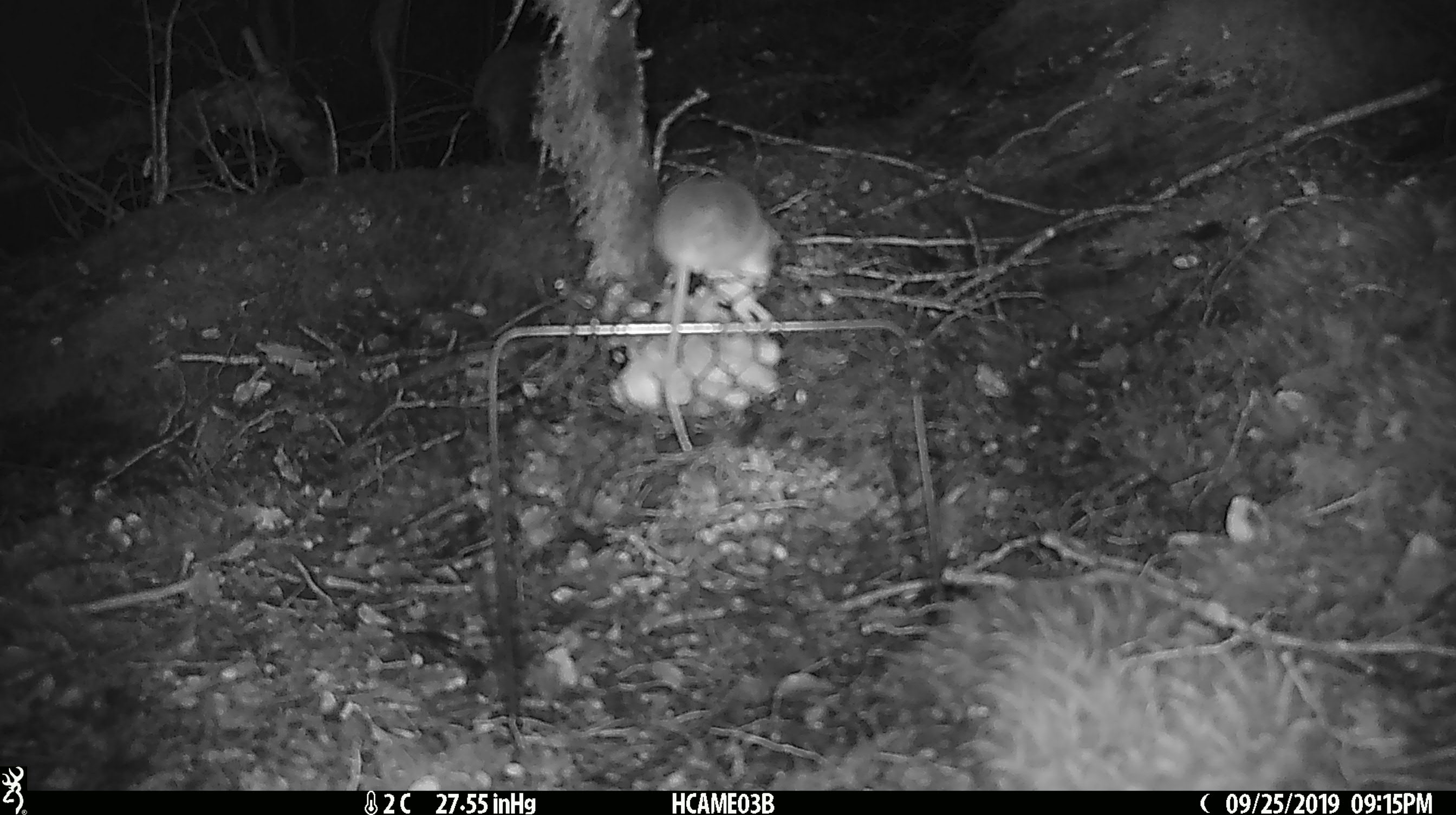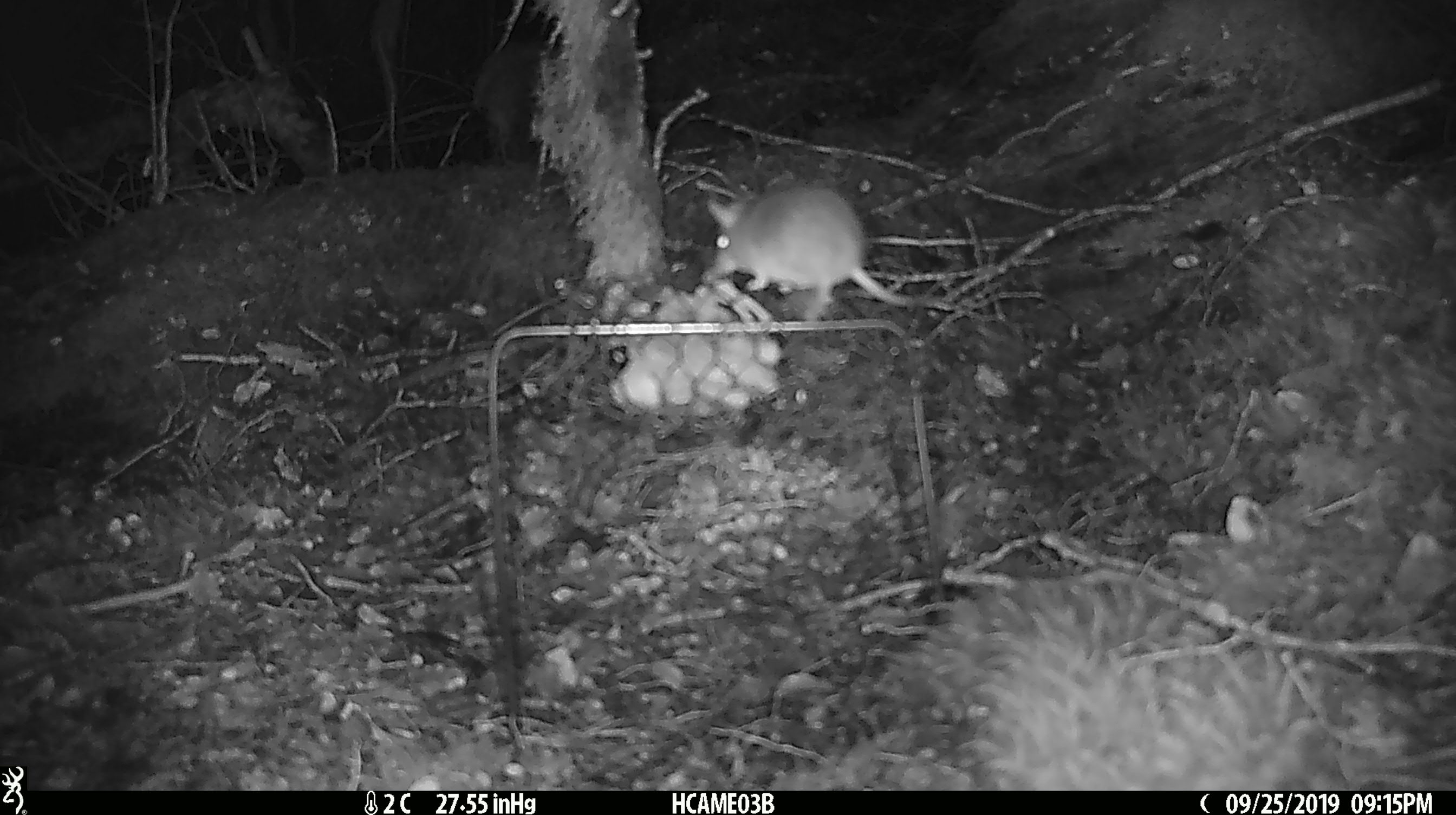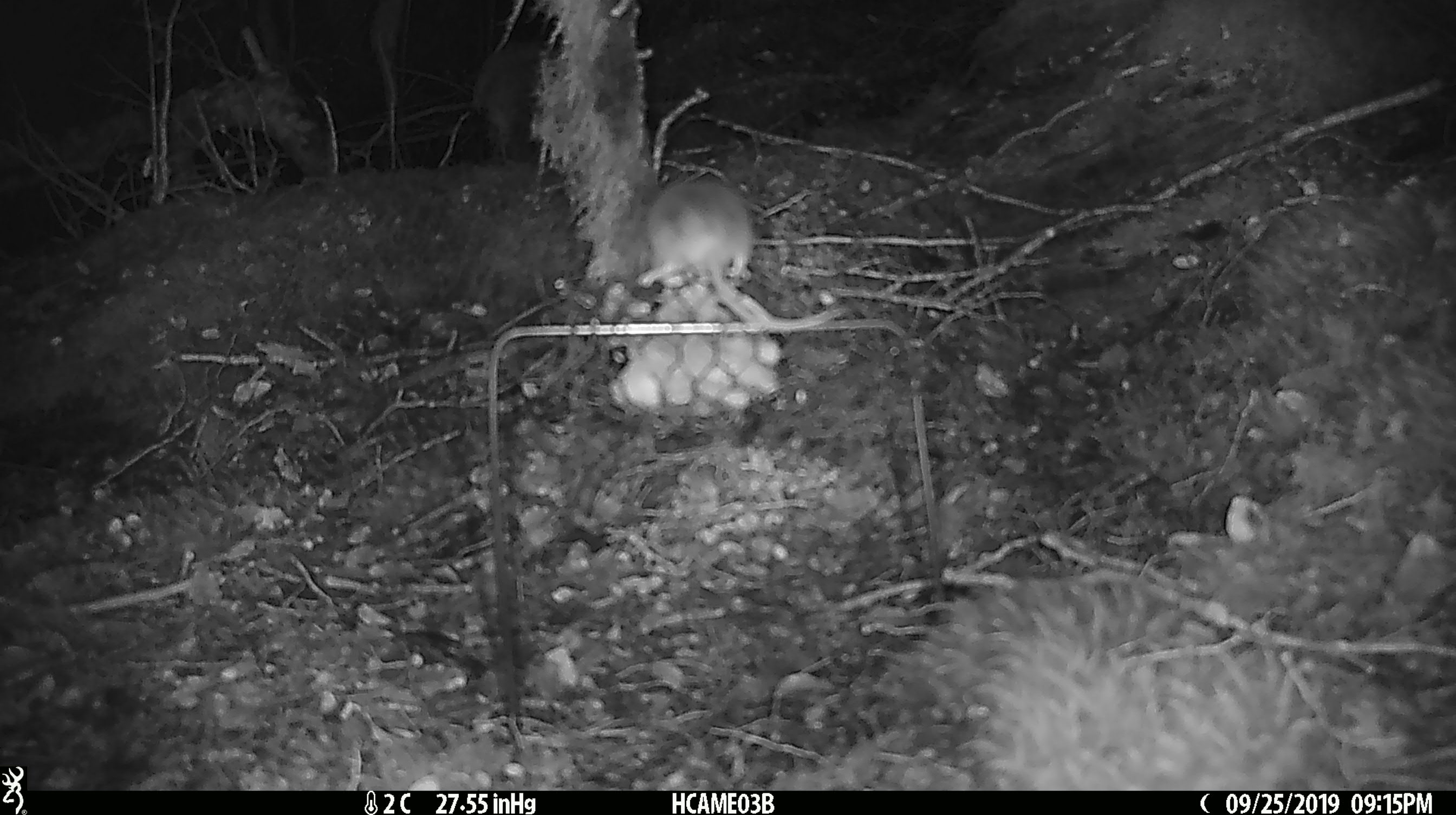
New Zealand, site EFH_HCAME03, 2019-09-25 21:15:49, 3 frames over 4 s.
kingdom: Animalia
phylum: Chordata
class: Mammalia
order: Rodentia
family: Muridae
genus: Mus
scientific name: Mus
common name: mouse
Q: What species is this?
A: Mouse (Mus).